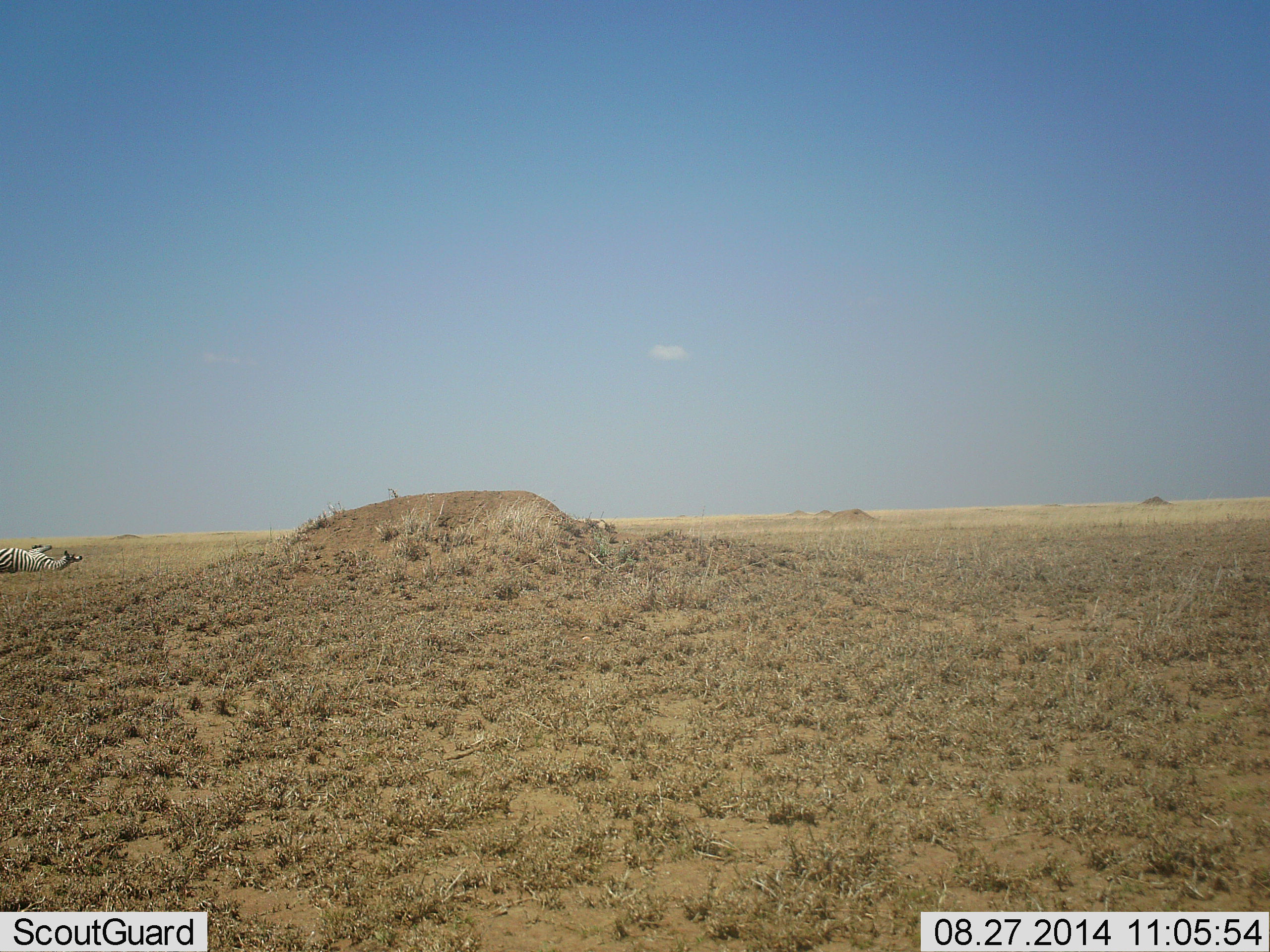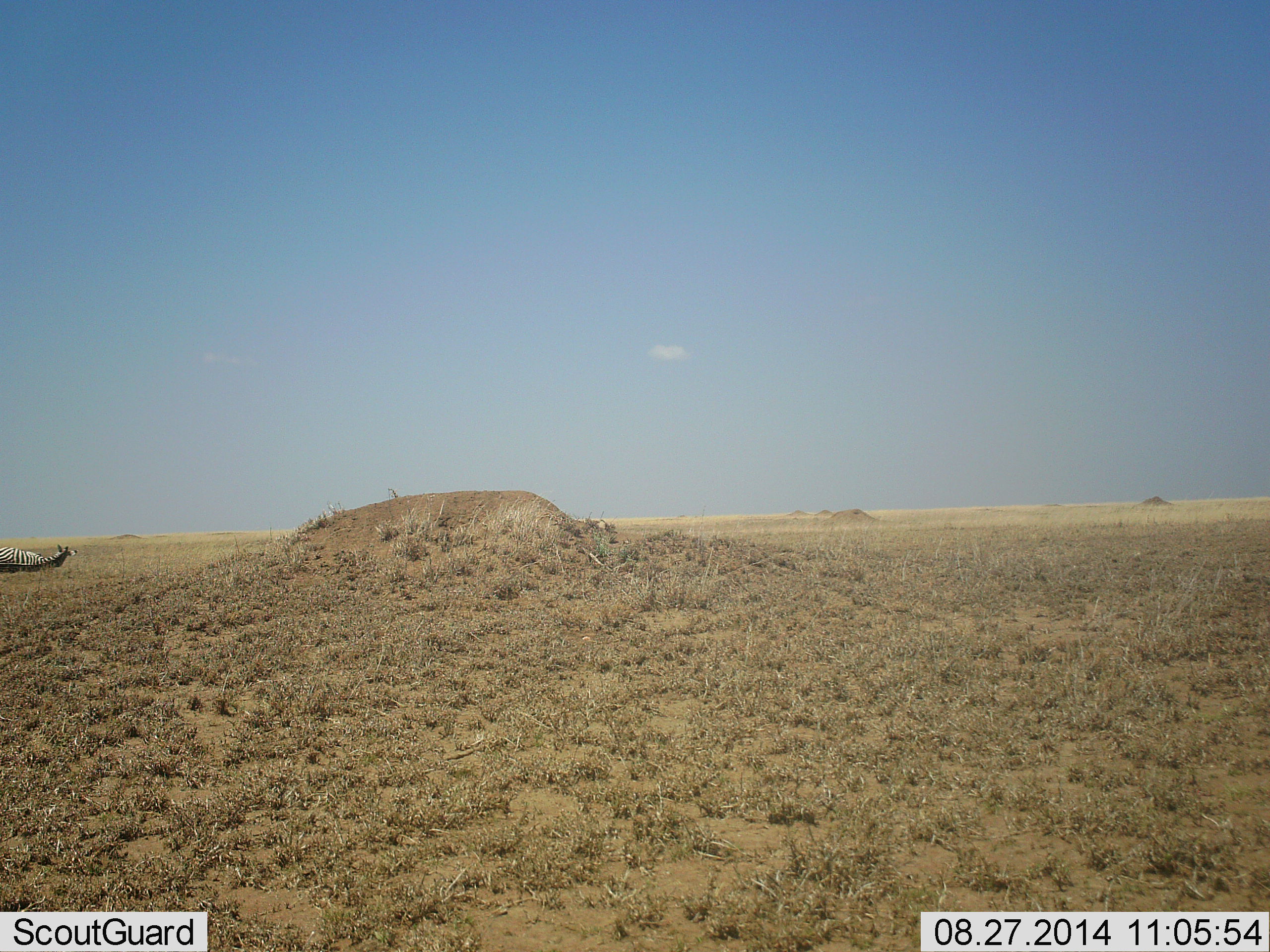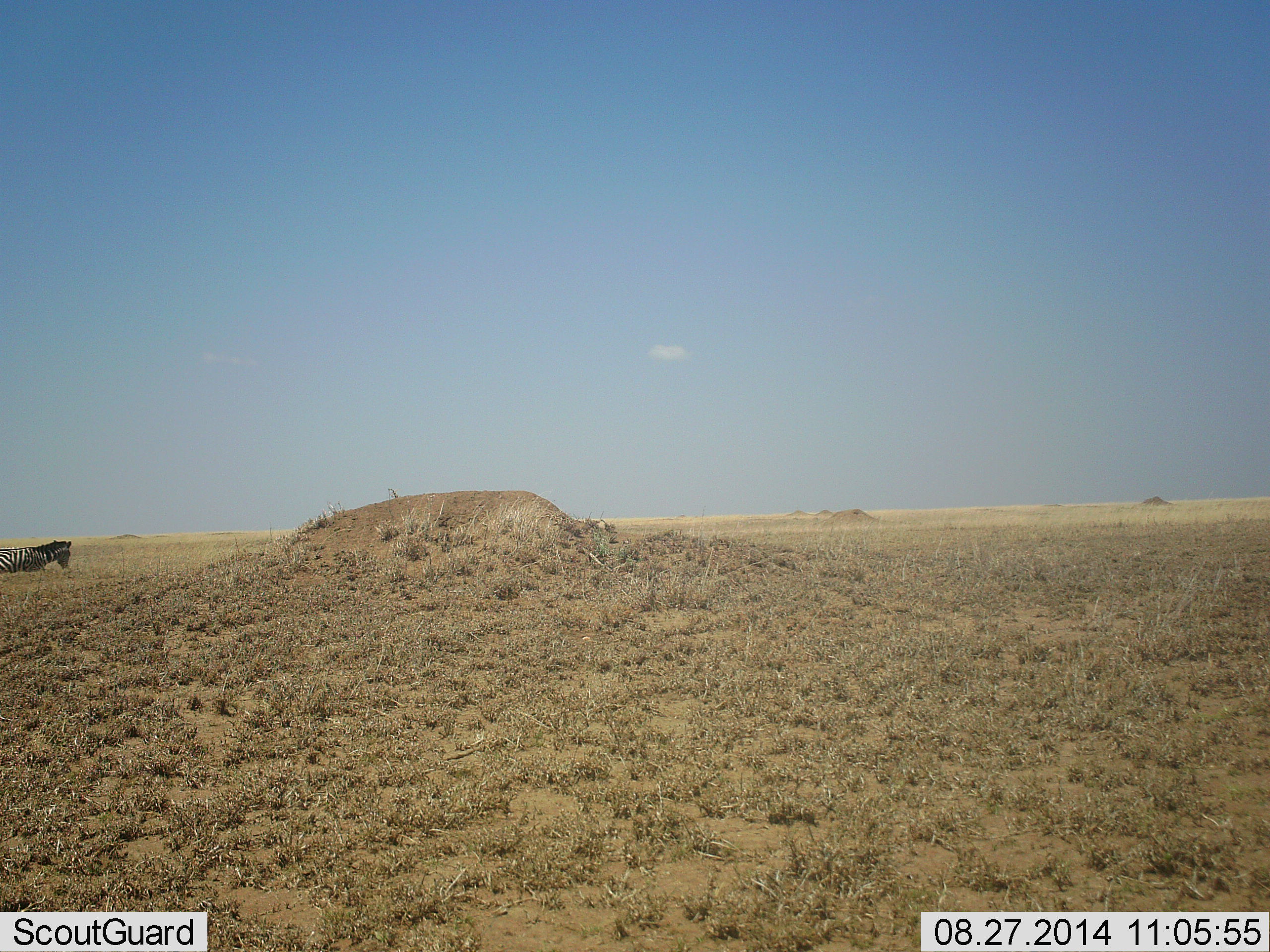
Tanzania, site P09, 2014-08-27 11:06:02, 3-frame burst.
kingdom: Animalia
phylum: Chordata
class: Mammalia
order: Perissodactyla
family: Equidae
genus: Equus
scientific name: Equus quagga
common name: plains zebra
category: zebra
Zebra (plains zebra) (Equus quagga), count 1. Behavior (volunteer vote fractions): standing 0%, resting 50%, moving 40%, interacting 10%. Young present (vote fraction): 0%. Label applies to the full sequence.